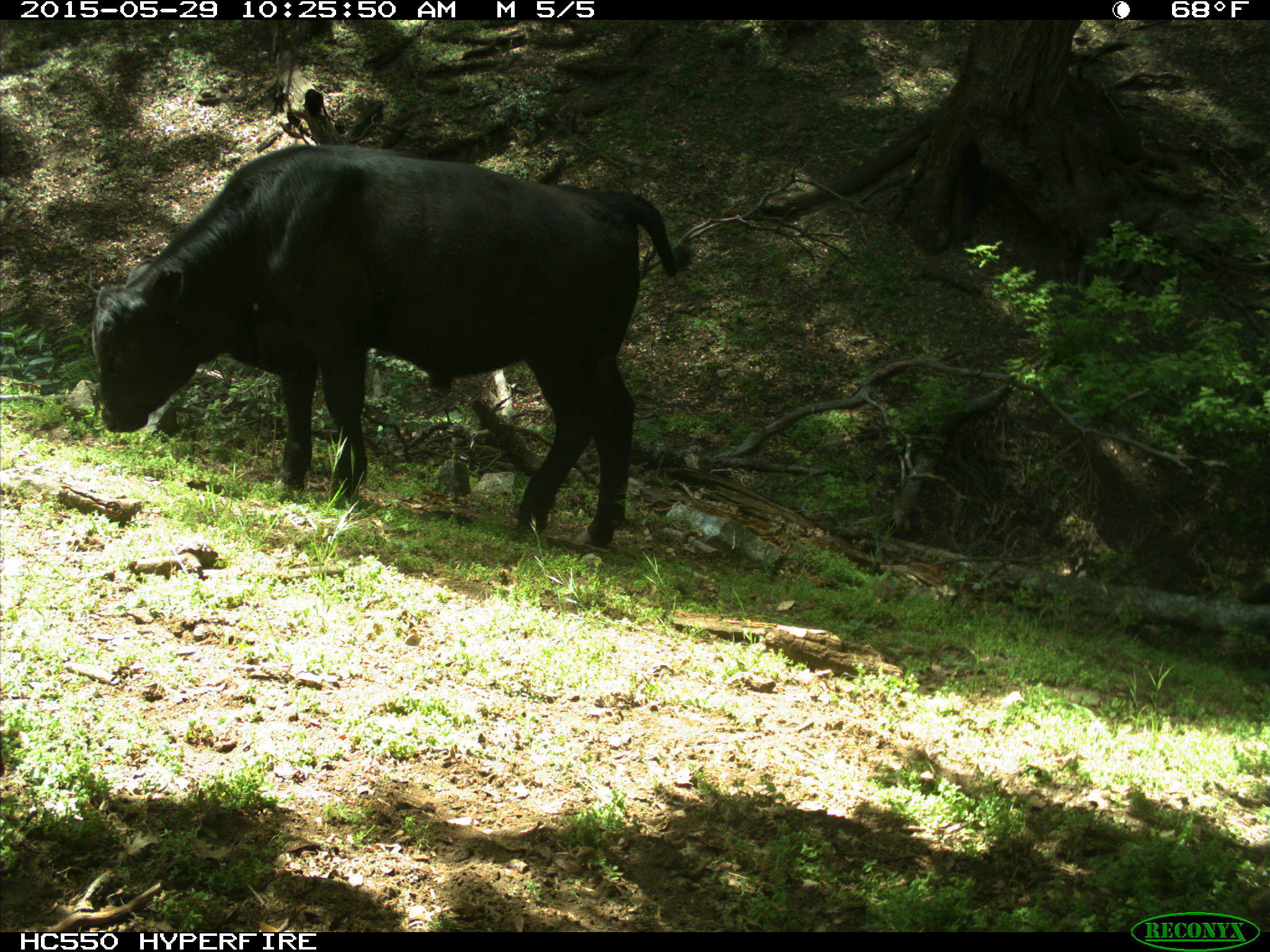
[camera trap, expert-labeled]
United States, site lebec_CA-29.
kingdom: Animalia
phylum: Chordata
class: Mammalia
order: Artiodactyla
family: Bovidae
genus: Bos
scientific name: Bos taurus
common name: domestic cow